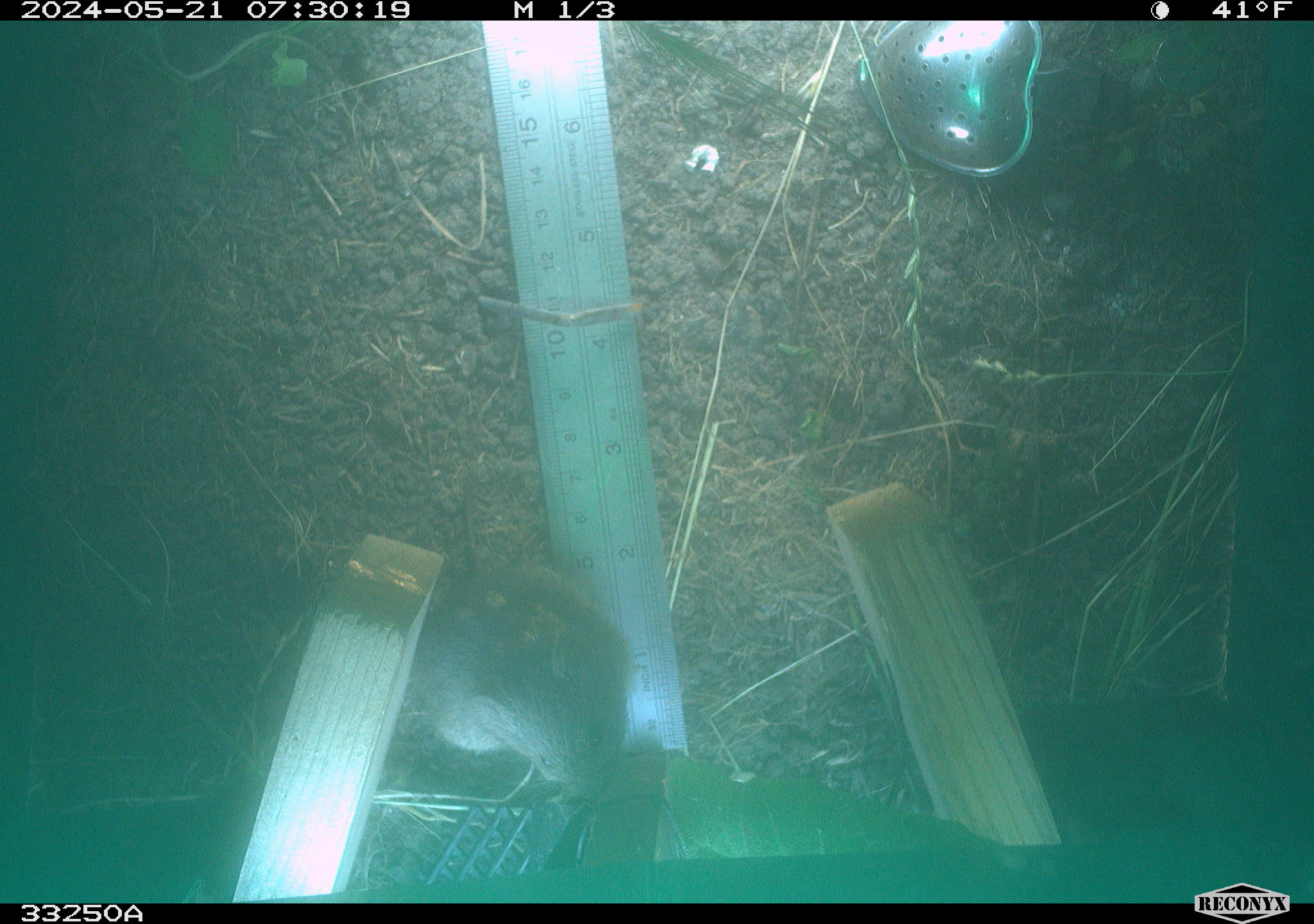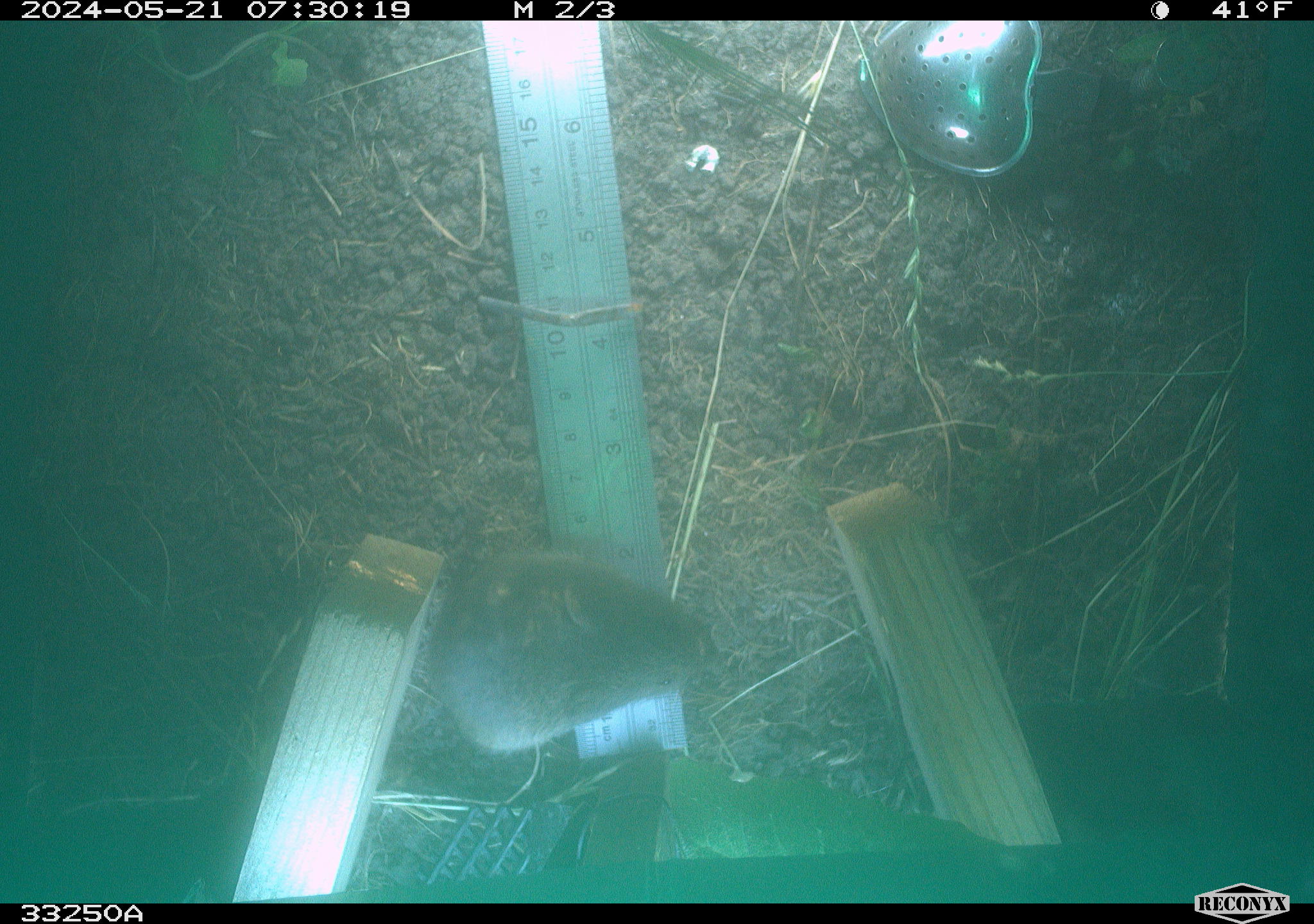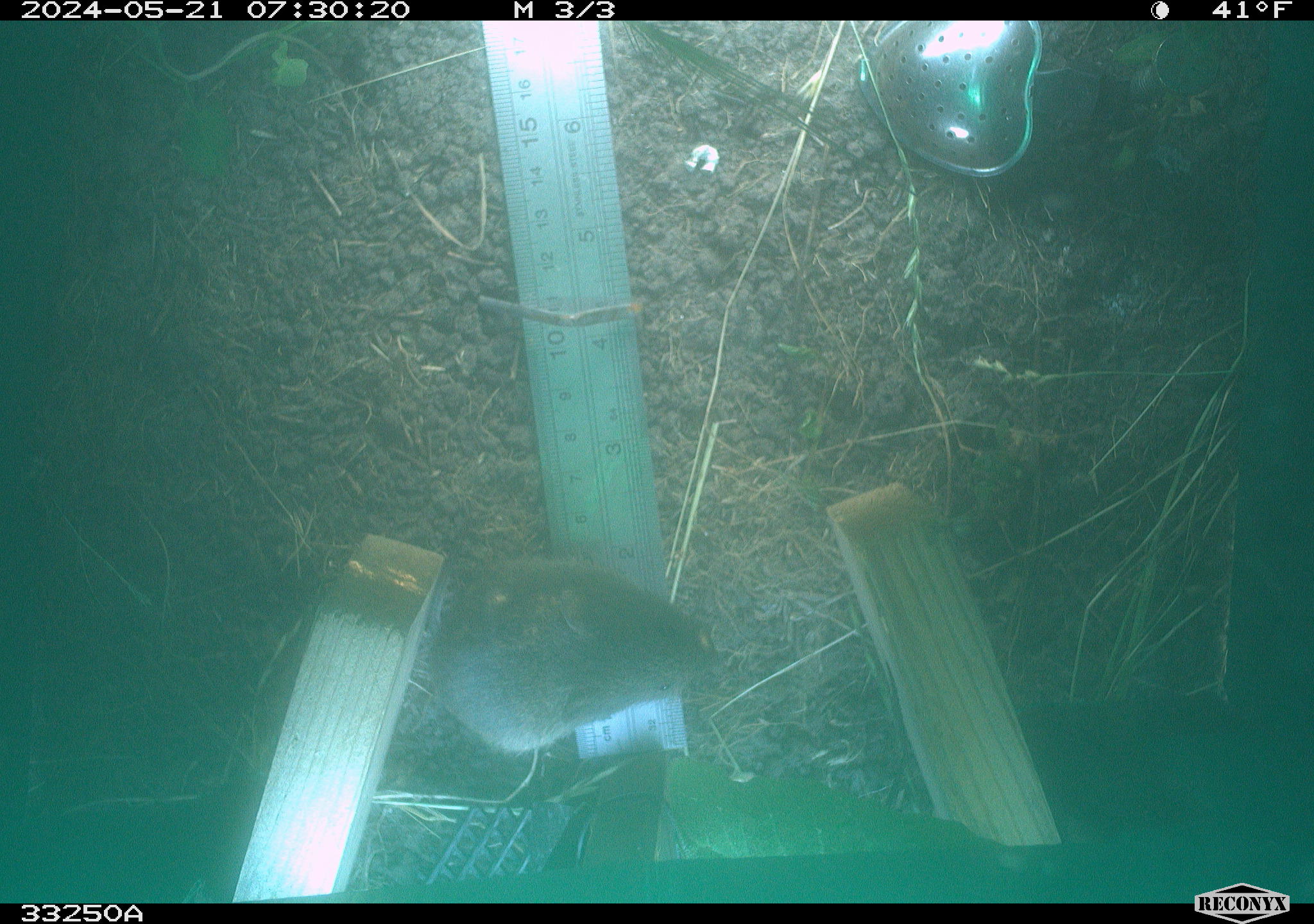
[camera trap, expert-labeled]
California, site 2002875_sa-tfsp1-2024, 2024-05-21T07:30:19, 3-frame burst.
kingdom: Animalia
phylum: Chordata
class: Mammalia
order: Rodentia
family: Cricetidae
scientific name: Arvicolinae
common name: voles, lemmings, and muskrats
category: arvicolinae subfamily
Arvicolinae subfamily (voles, lemmings, and muskrats) (Arvicolinae).